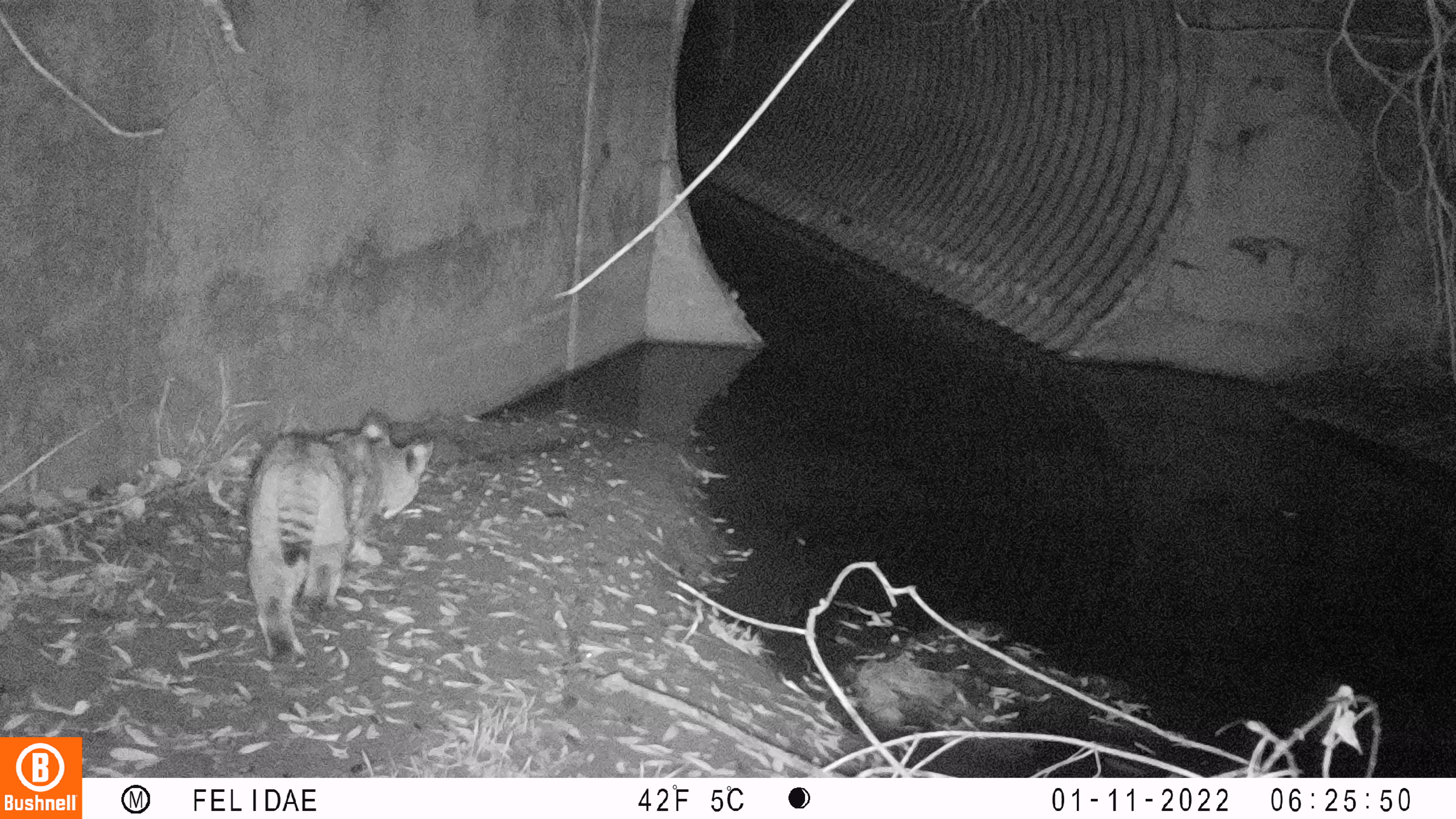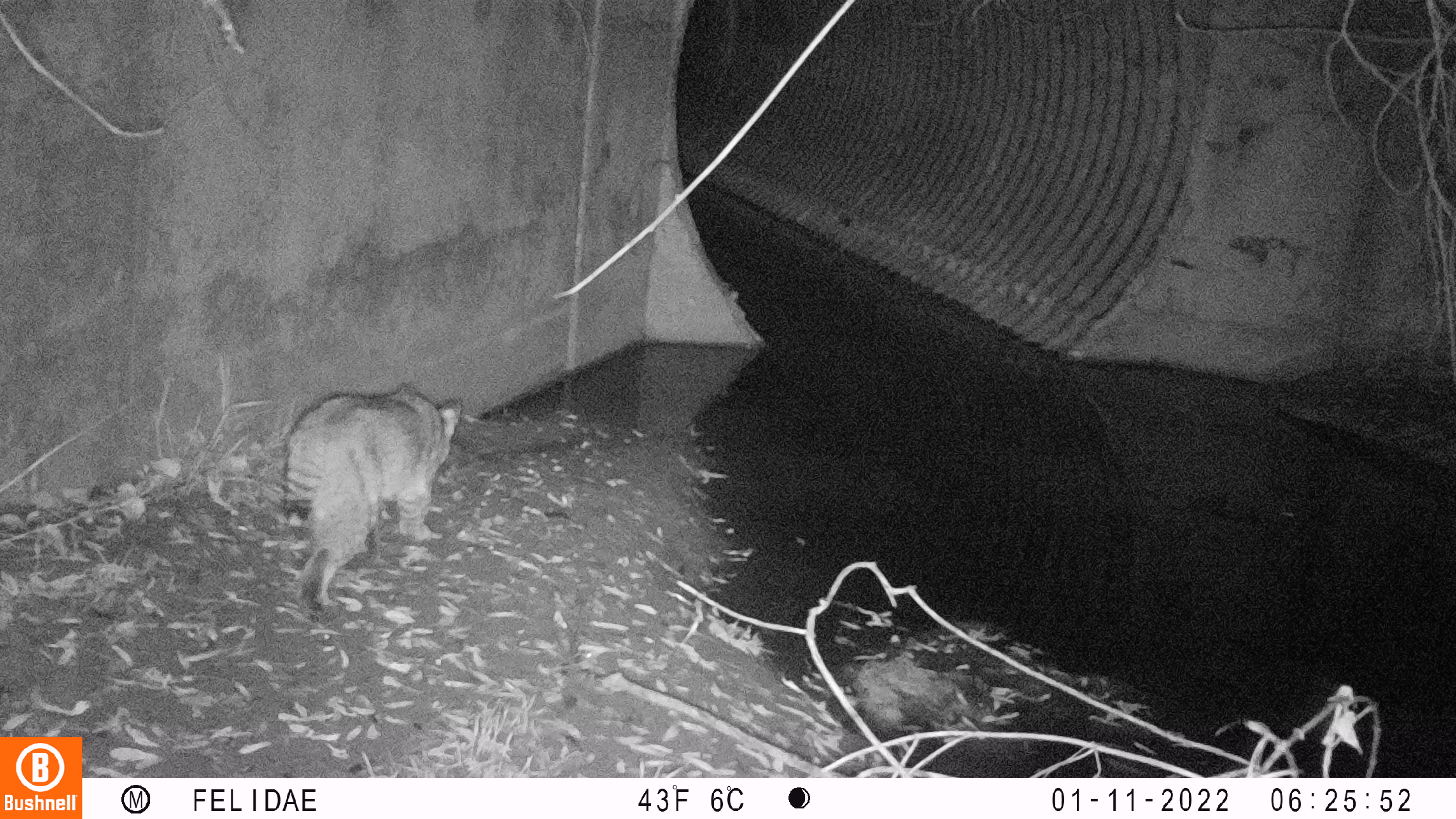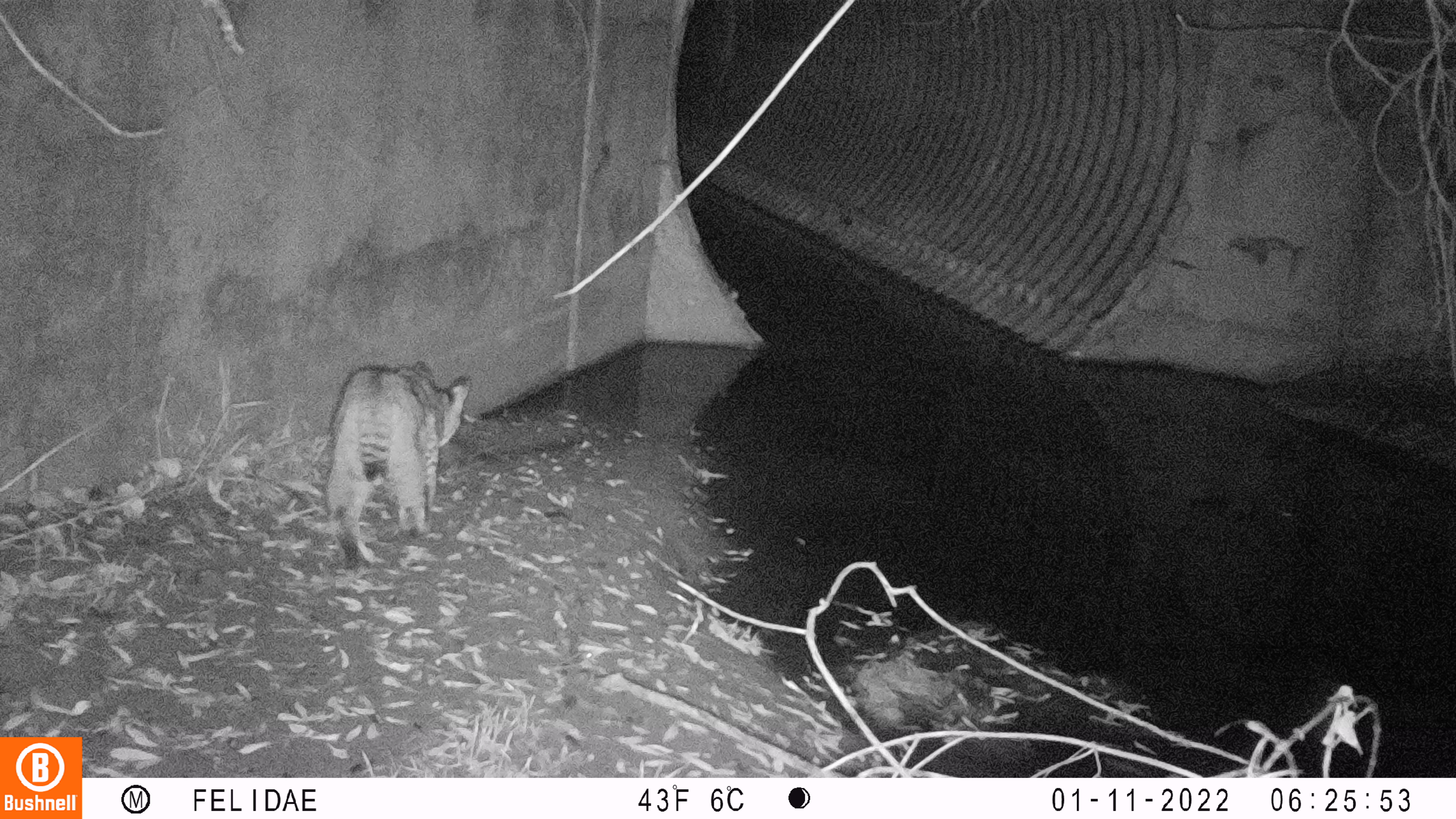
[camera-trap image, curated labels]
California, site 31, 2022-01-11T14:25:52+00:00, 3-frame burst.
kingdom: Animalia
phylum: Chordata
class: Mammalia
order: Carnivora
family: Felidae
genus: Lynx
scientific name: Lynx rufus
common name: bobcat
Bobcat (Lynx rufus).